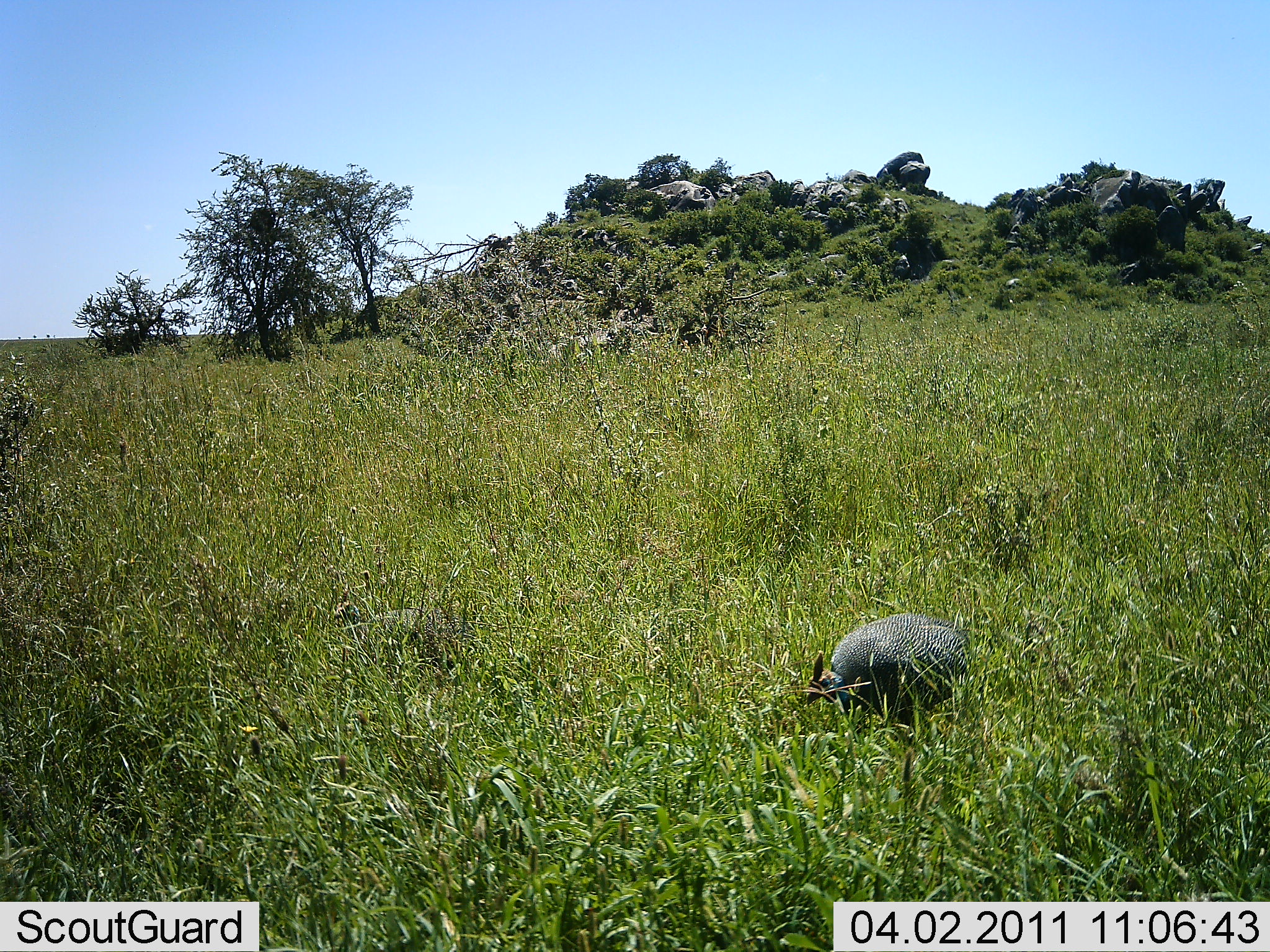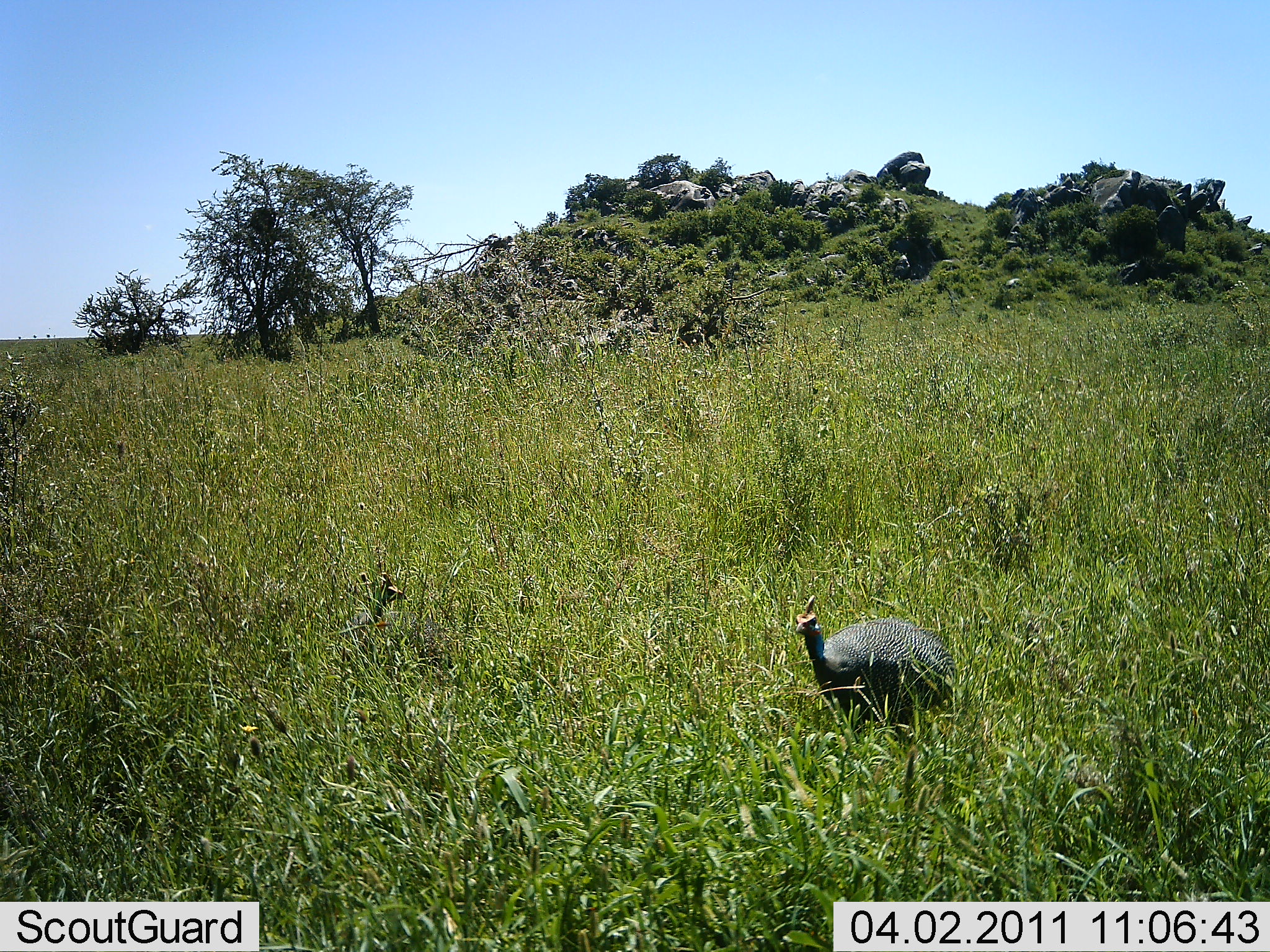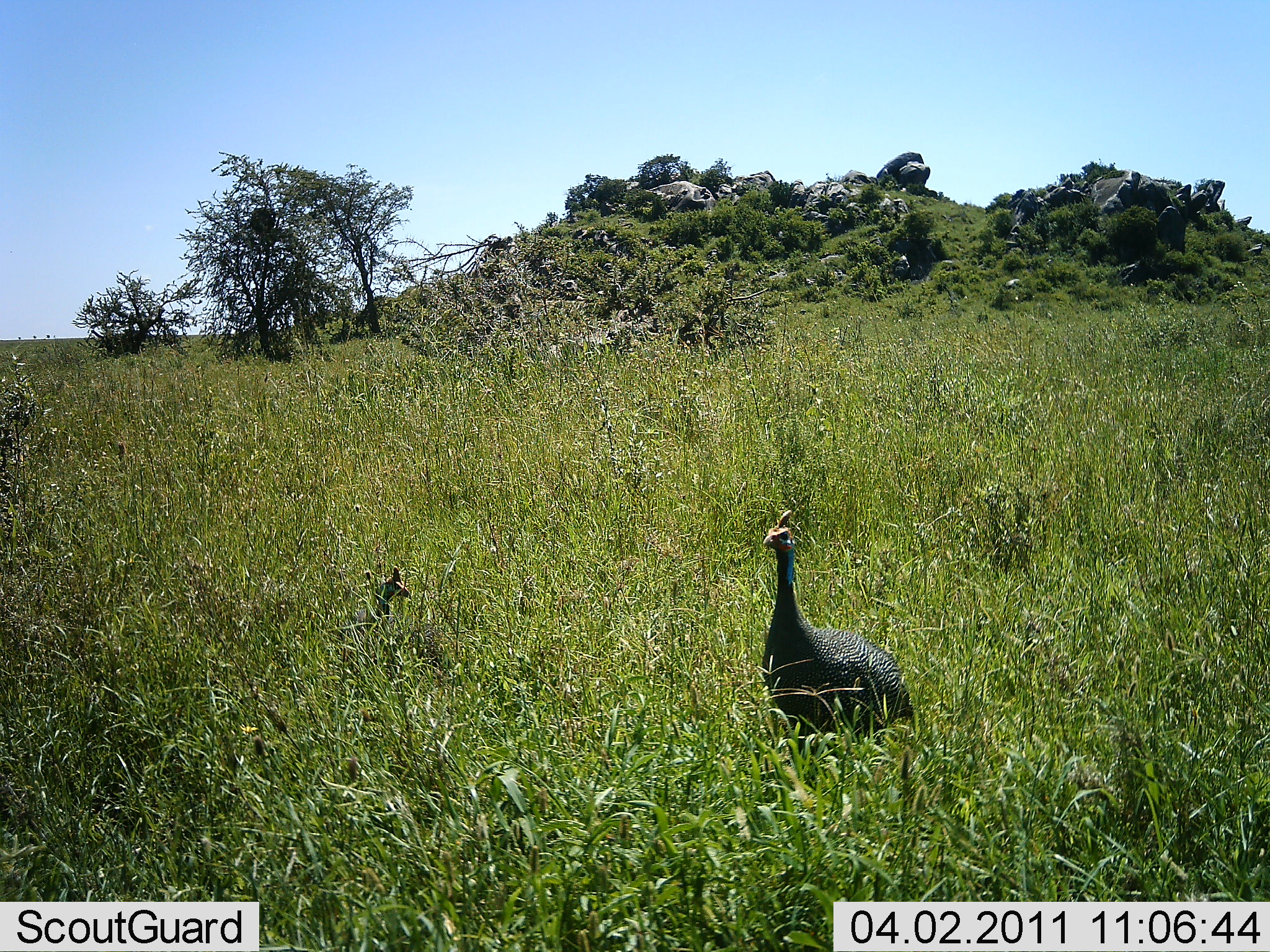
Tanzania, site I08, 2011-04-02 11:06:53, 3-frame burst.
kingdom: Animalia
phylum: Chordata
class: Aves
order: Galliformes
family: Numididae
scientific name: Numididae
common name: guinea fowl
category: guineafowl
Guineafowl (guinea fowl) (Numididae), count 2. Behavior (volunteer vote fractions): standing 50%, resting 0%, moving 20%, interacting 0%. Young present (vote fraction): 0%. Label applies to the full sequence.